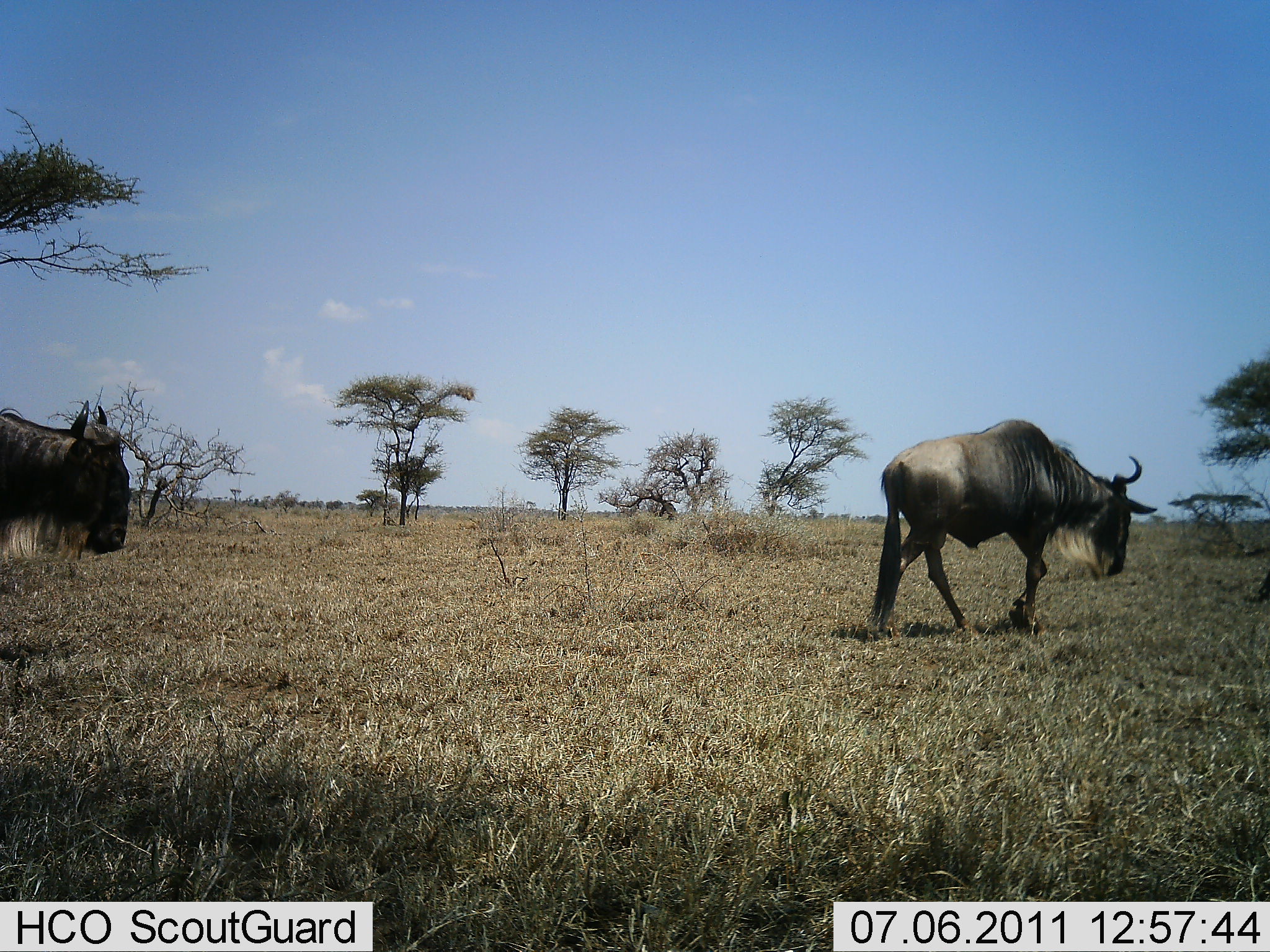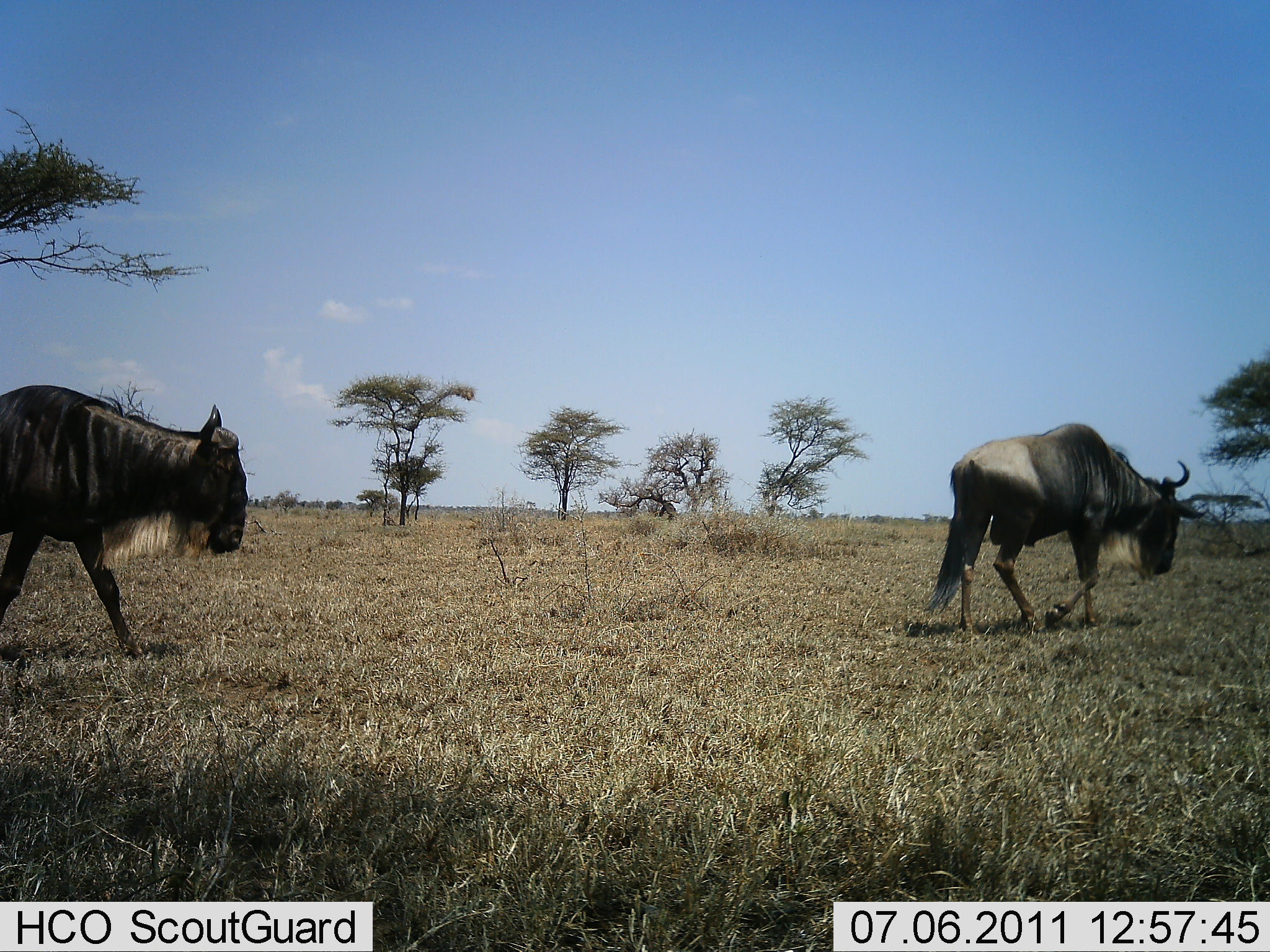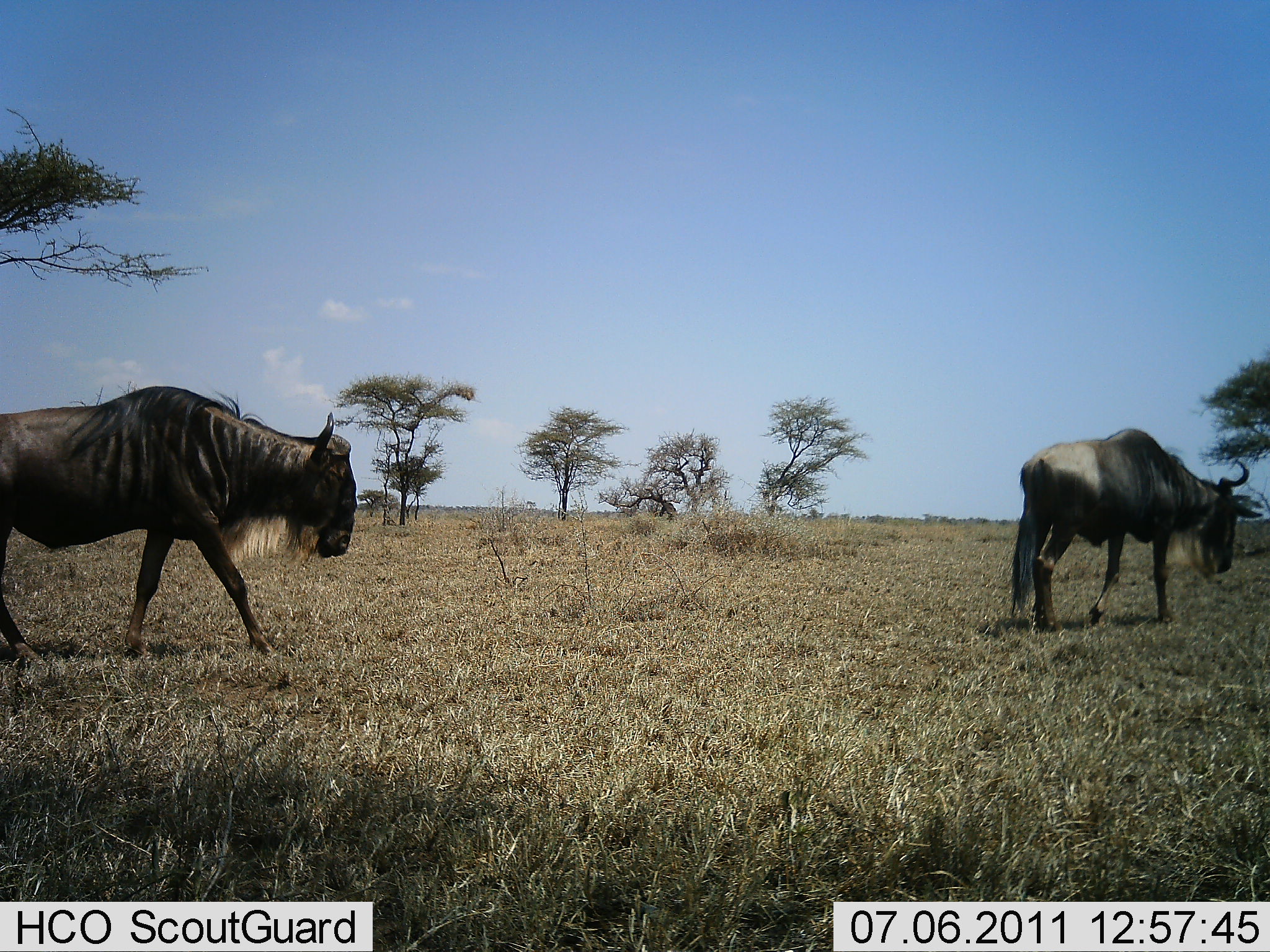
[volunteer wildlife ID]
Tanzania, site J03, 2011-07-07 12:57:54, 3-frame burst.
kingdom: Animalia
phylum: Chordata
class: Mammalia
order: Artiodactyla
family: Bovidae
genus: Connochaetes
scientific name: Connochaetes taurinus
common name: blue wildebeest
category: wildebeest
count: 2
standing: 18%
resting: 0%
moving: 91%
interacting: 0%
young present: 0%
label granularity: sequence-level